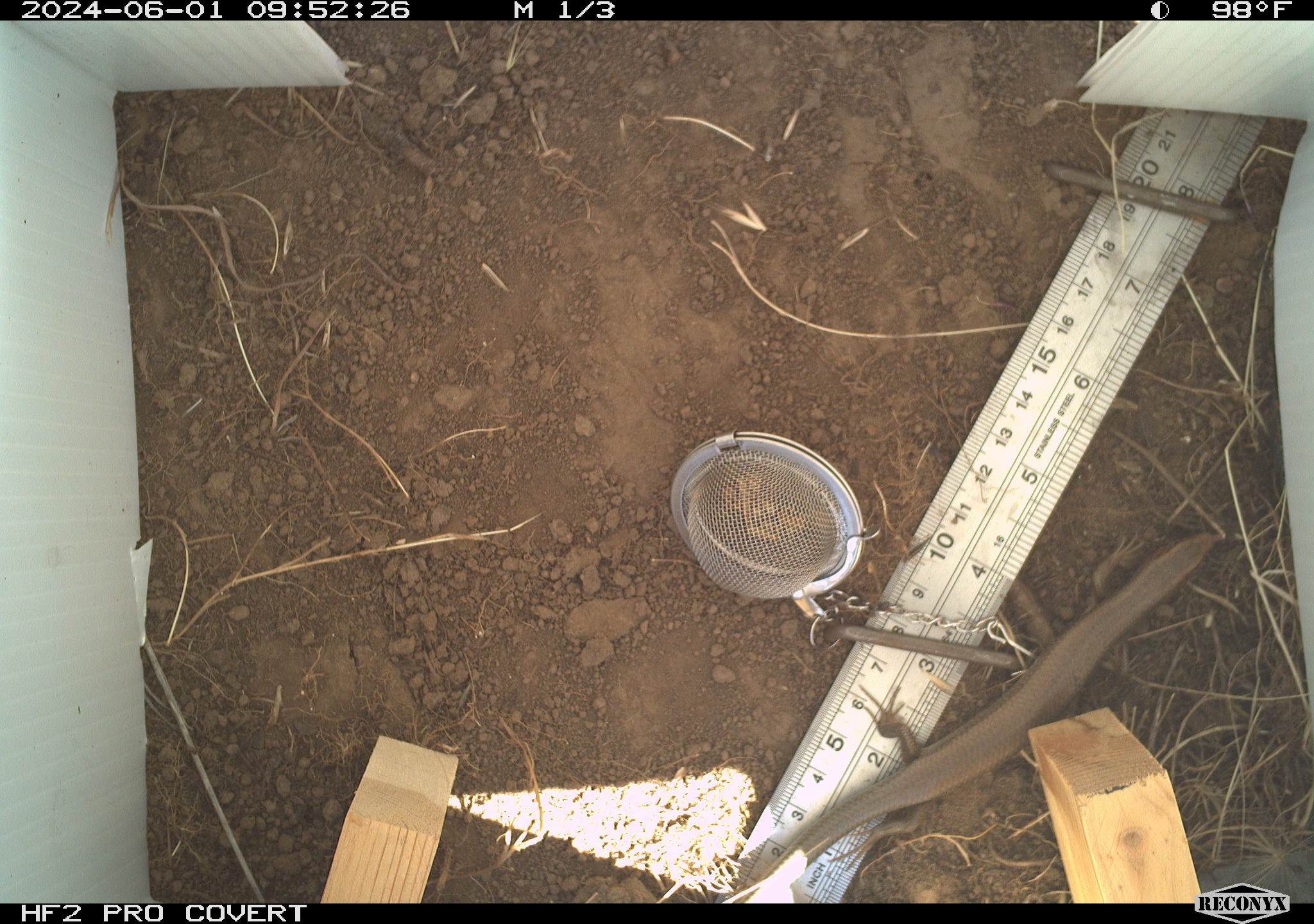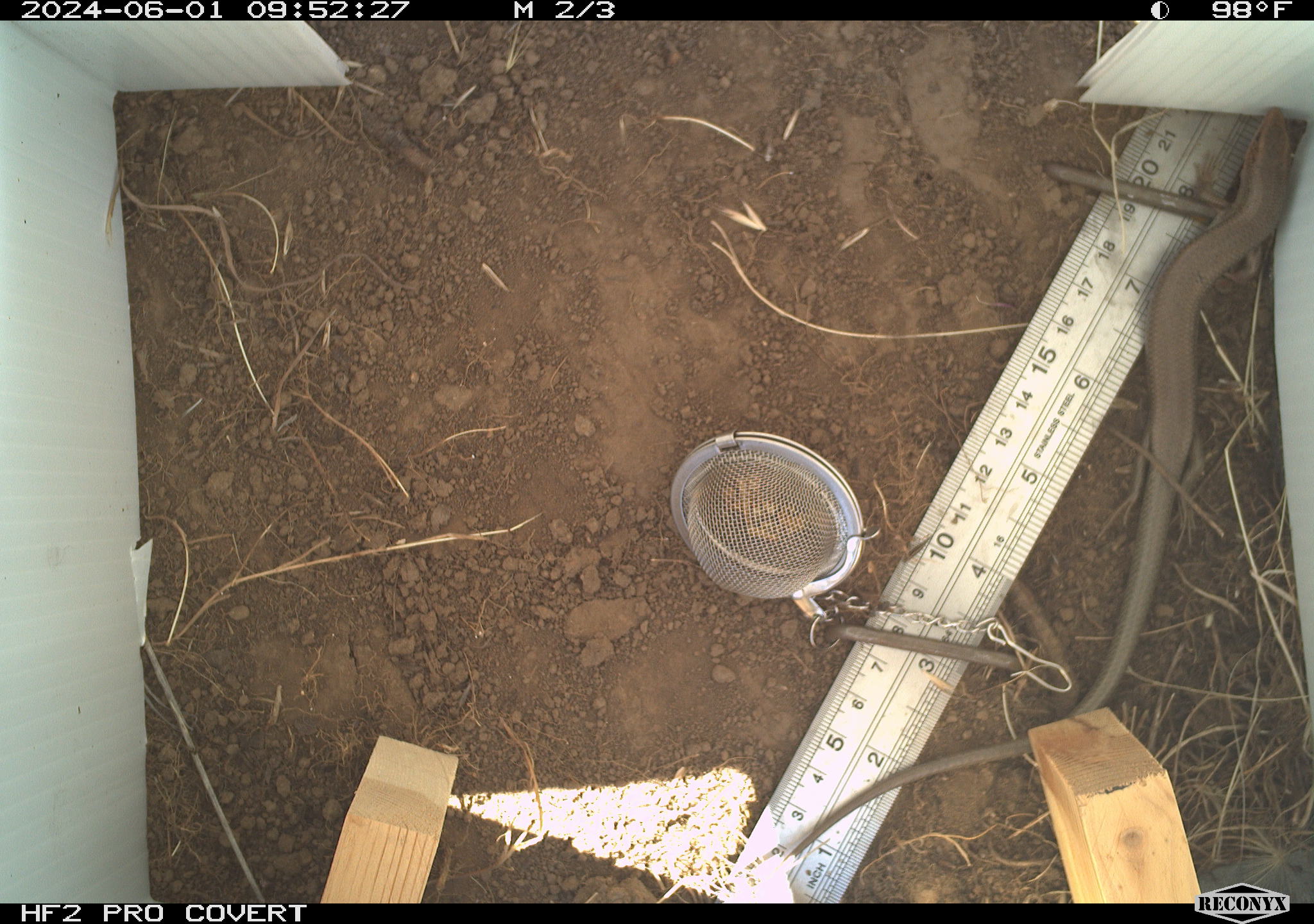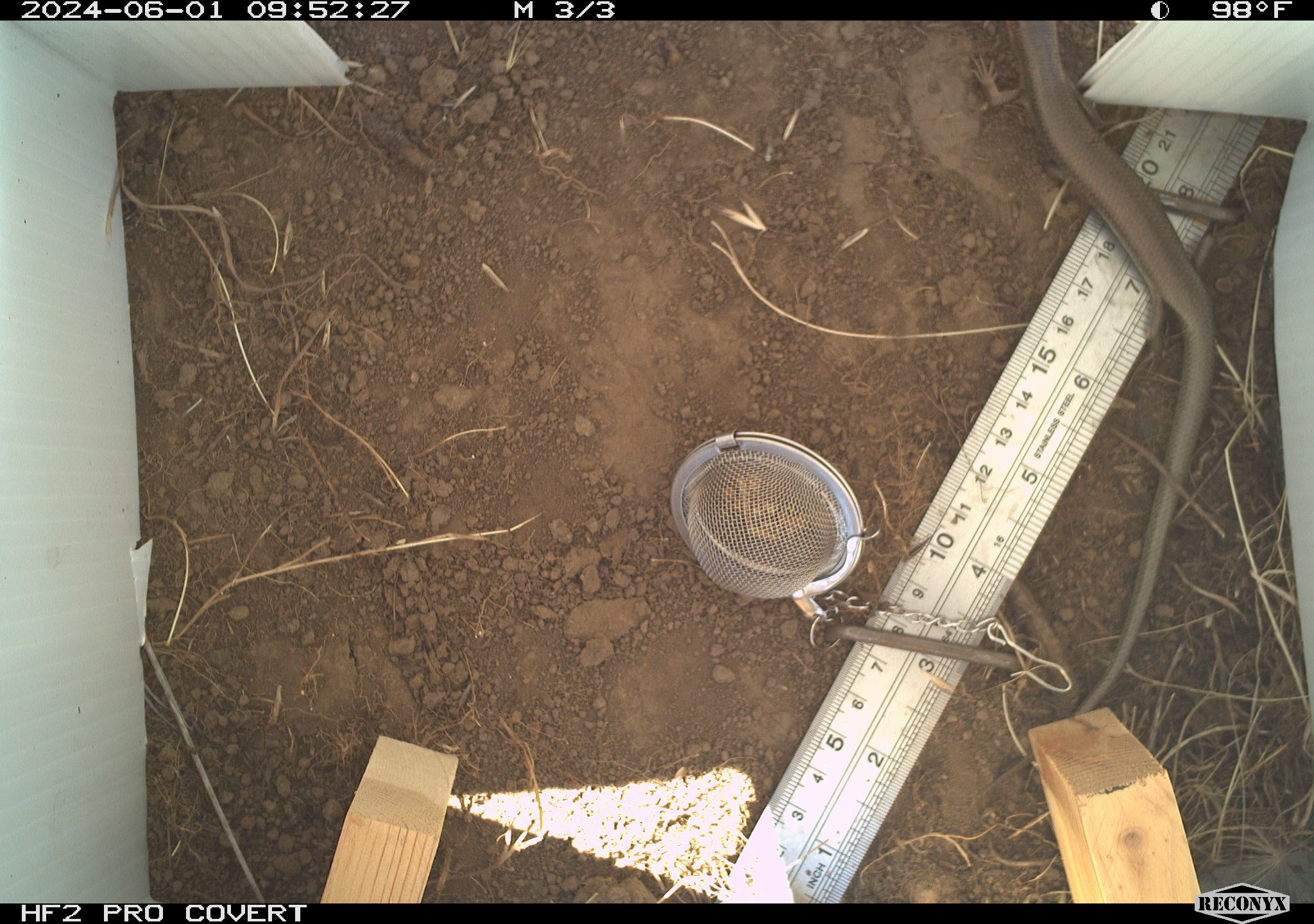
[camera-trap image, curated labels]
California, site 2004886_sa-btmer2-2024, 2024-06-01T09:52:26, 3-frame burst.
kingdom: Animalia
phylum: Chordata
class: Reptilia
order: Squamata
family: Scincidae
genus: Plestiodon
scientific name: Plestiodon gilberti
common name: gilbert's skink